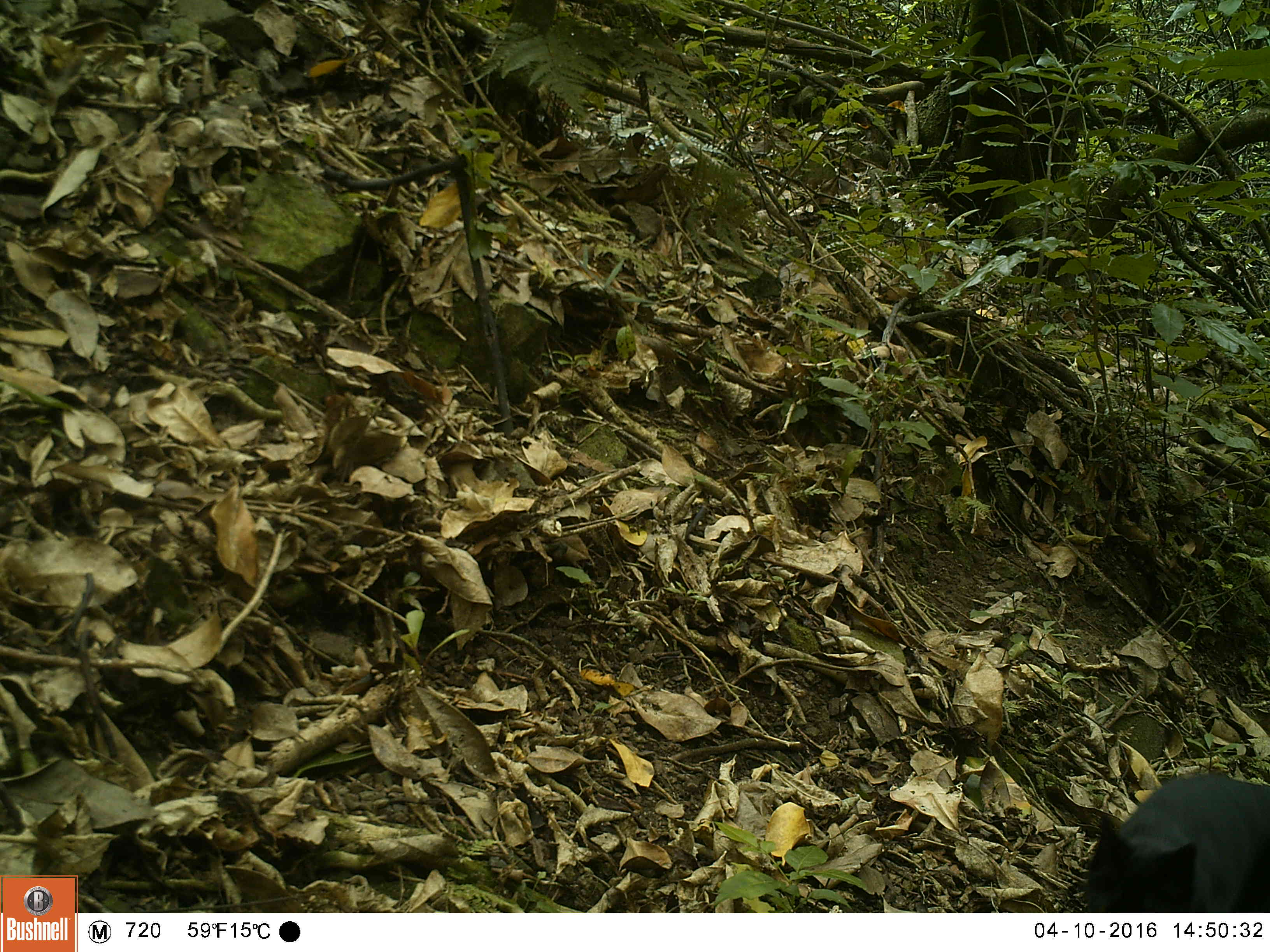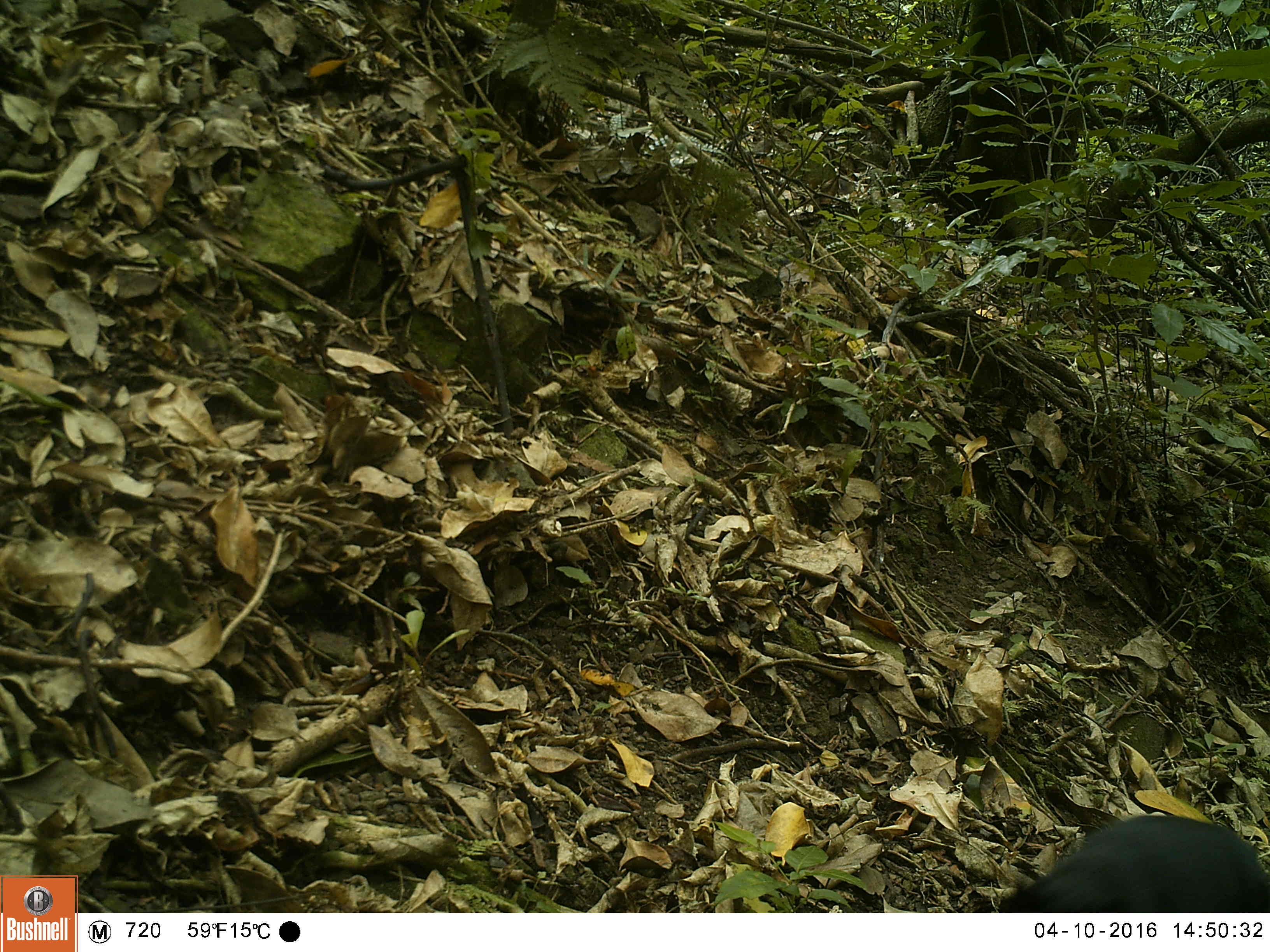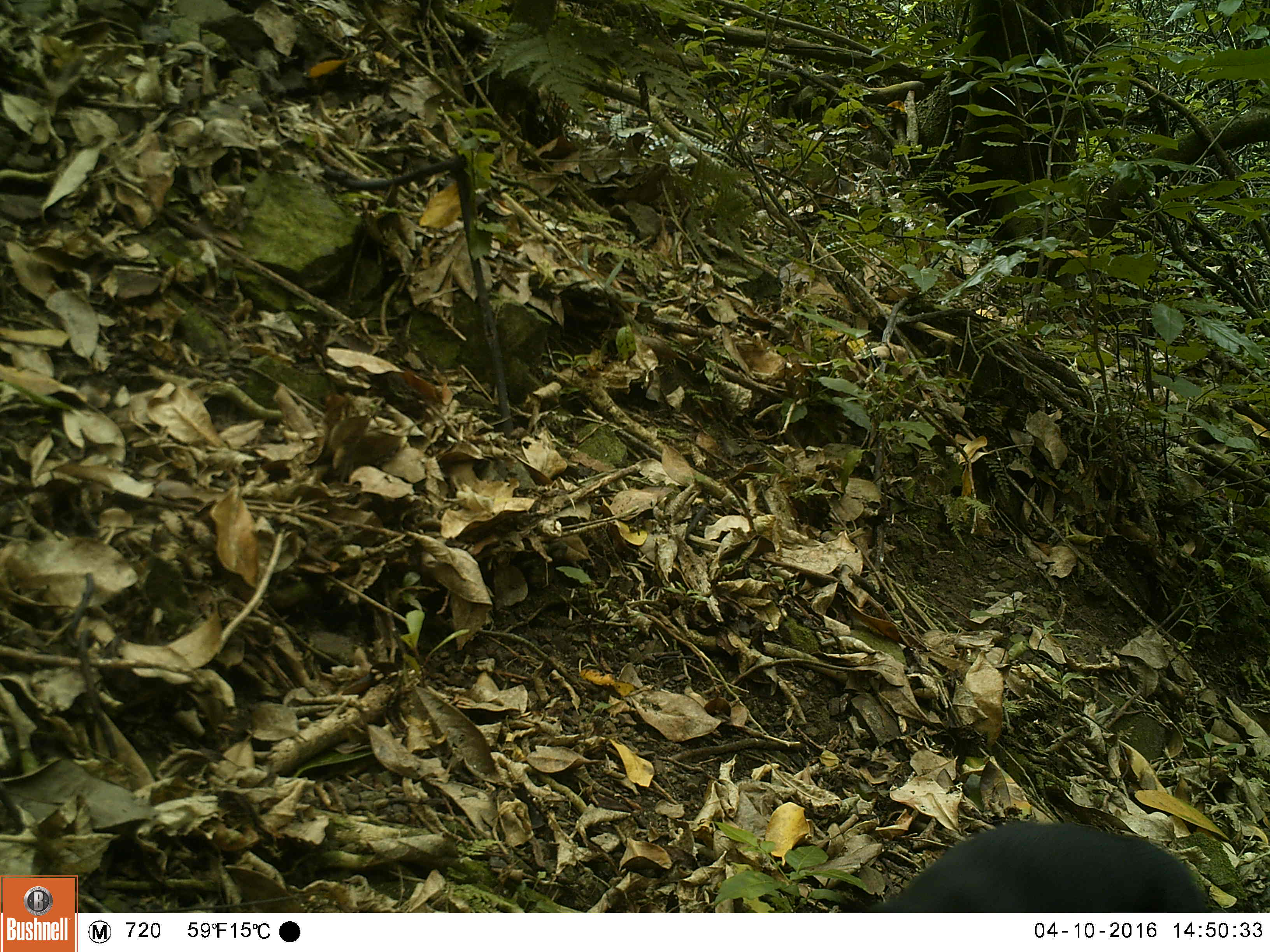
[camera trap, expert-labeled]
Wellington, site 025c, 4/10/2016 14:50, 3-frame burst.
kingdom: Animalia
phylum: Chordata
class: Mammalia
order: Carnivora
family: Felidae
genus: Felis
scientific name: Felis catus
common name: cat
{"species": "cat (Felis catus)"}